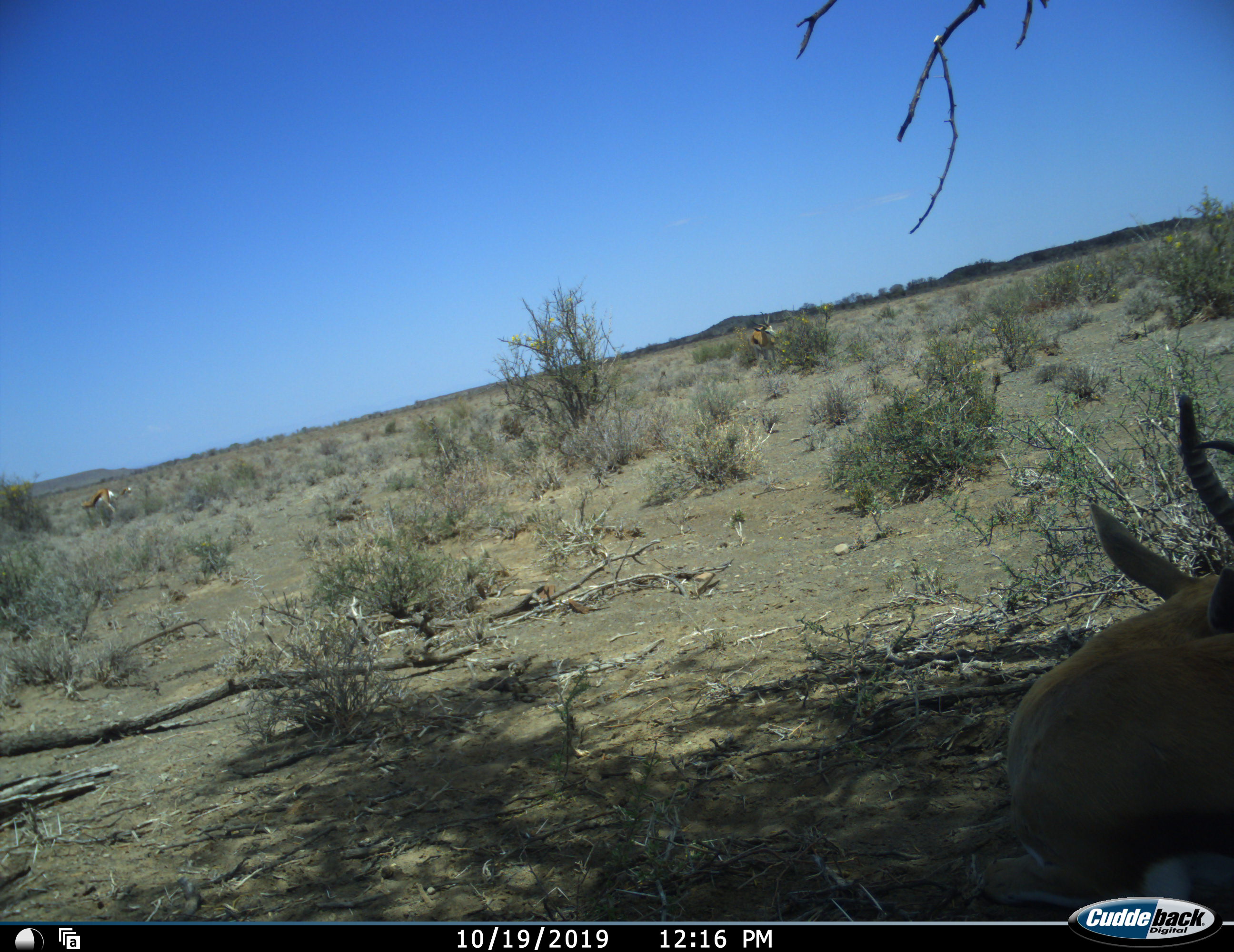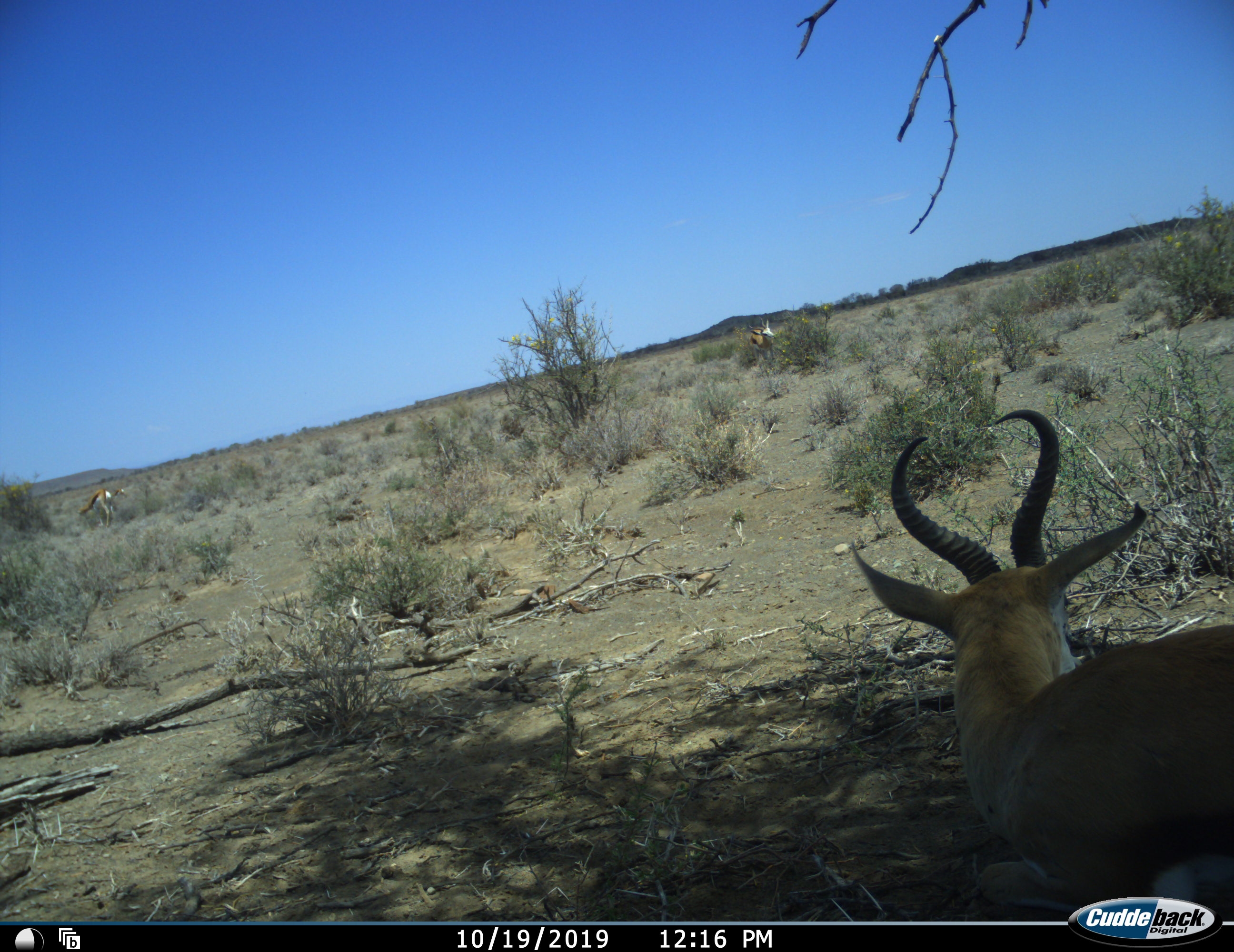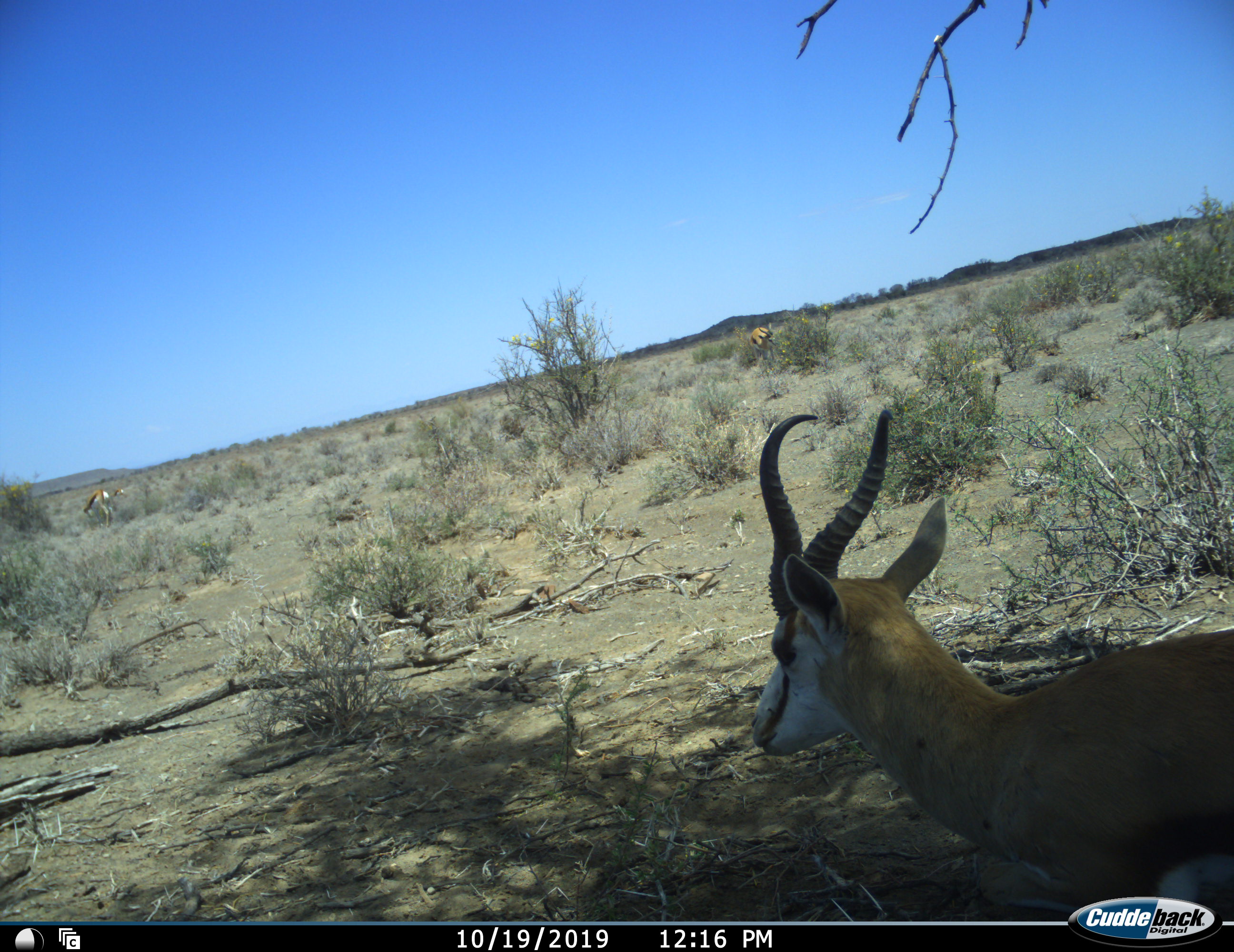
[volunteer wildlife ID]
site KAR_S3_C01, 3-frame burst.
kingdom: Animalia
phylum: Chordata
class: Mammalia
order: Artiodactyla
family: Bovidae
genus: Antidorcas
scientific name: Antidorcas marsupialis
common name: springbok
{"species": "springbok (Antidorcas marsupialis)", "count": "3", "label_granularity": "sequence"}